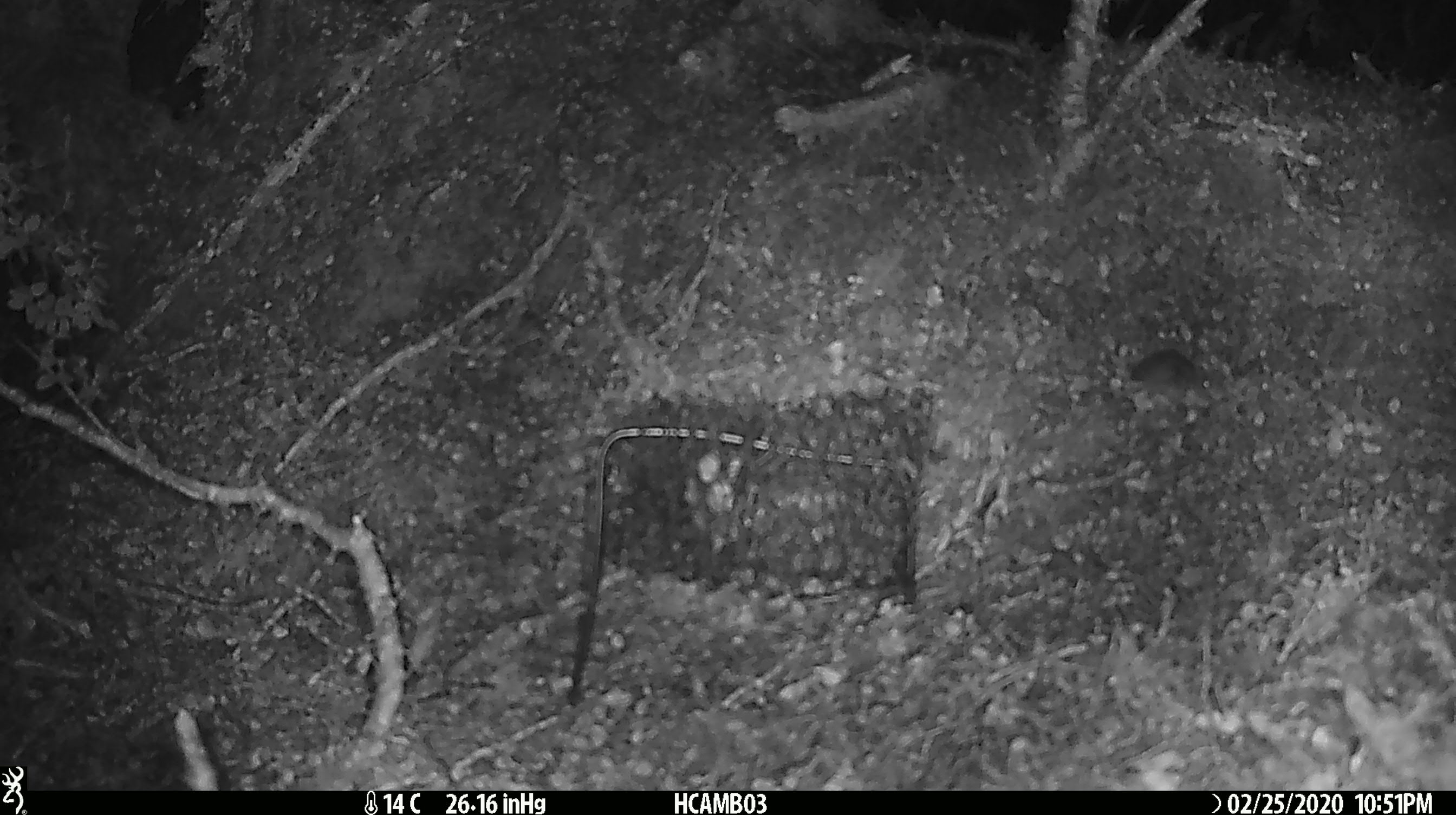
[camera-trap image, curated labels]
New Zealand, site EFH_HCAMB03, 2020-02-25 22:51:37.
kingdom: Animalia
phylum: Chordata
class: Mammalia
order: Rodentia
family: Muridae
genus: Mus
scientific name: Mus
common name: mouse